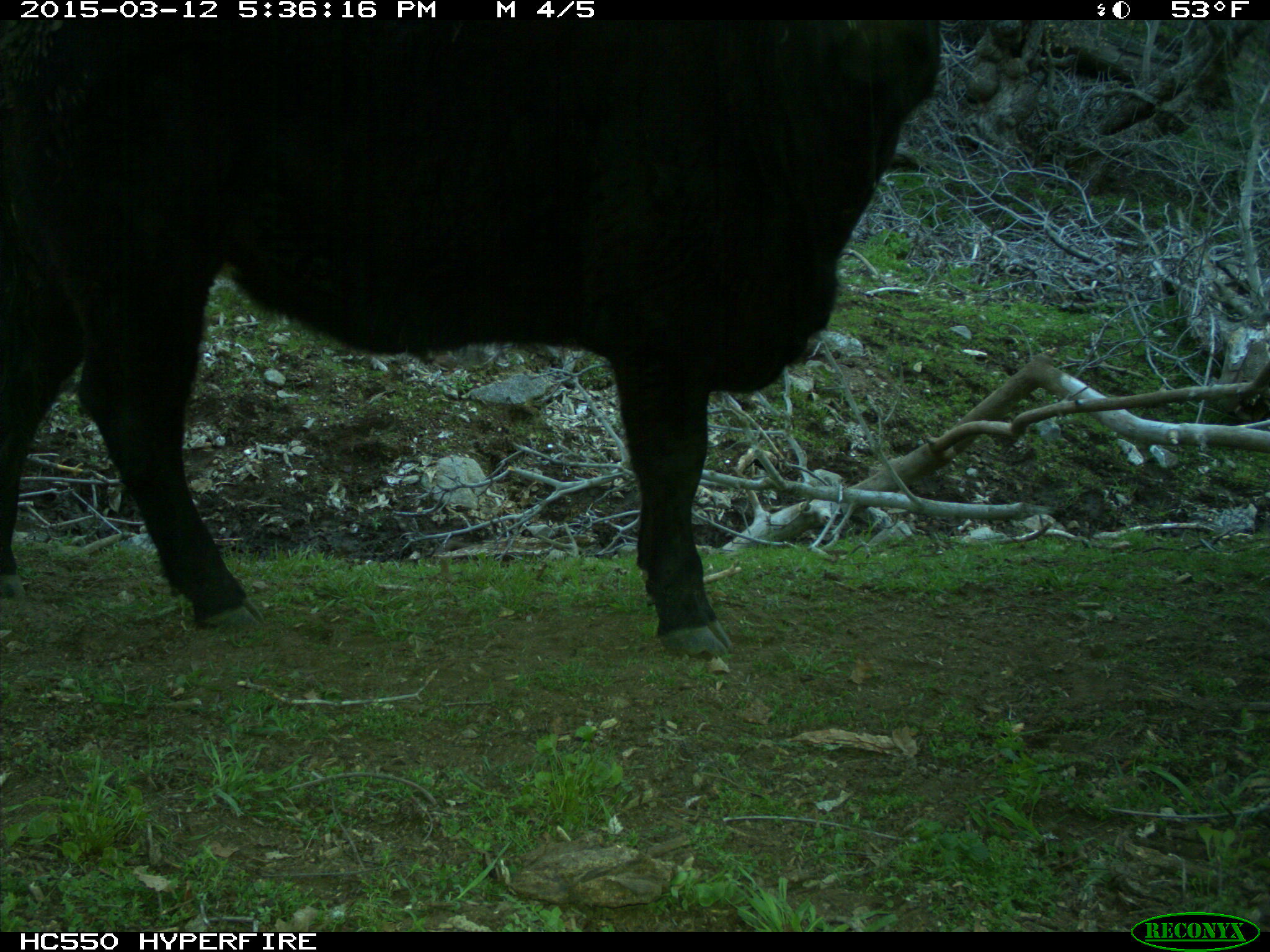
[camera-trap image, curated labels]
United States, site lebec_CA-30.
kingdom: Animalia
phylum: Chordata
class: Mammalia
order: Artiodactyla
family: Bovidae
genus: Bos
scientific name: Bos taurus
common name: domestic cow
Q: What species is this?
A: Bos taurus (domestic cow).